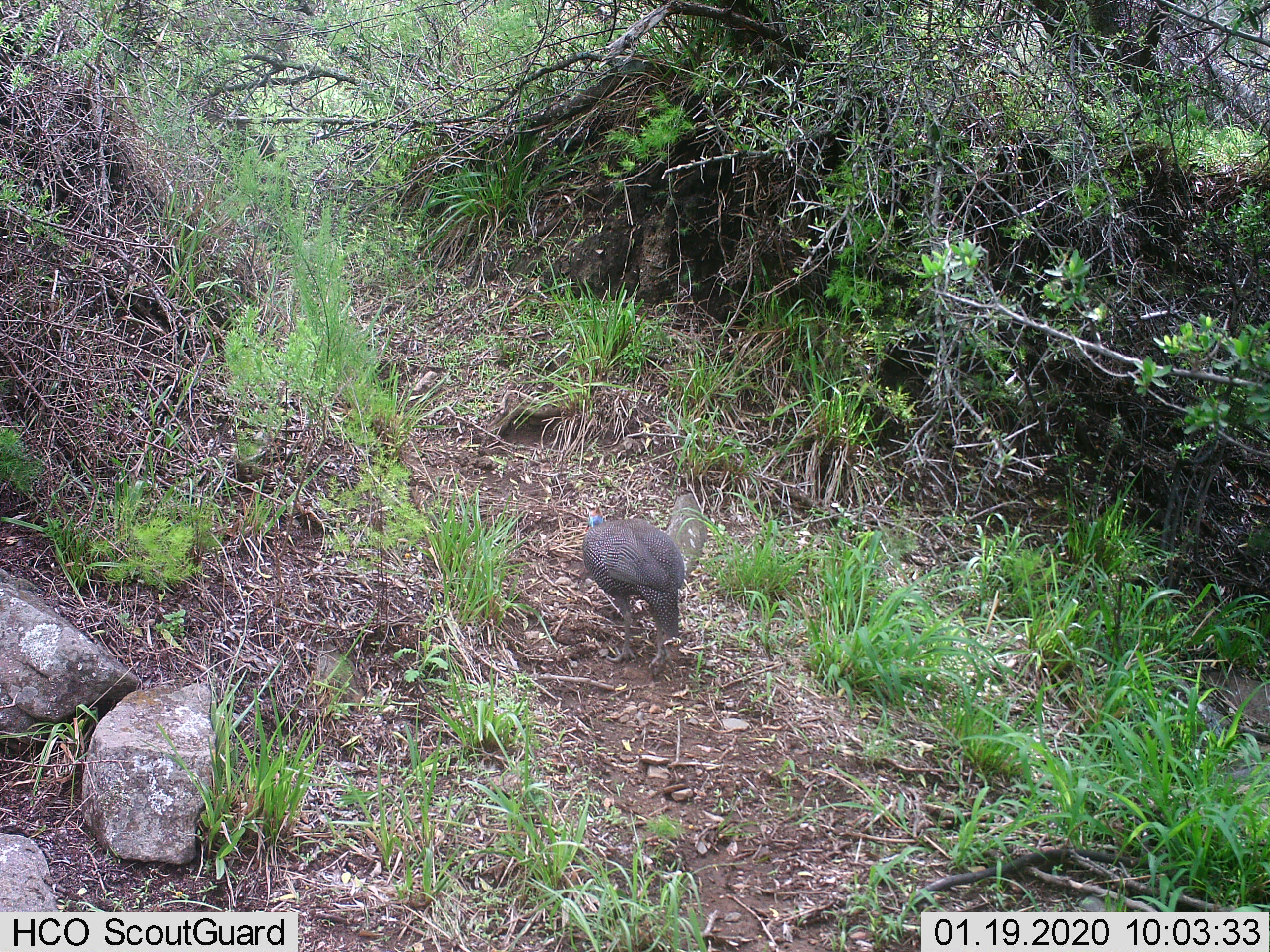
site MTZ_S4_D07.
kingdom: Animalia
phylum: Chordata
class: Aves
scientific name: Aves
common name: bird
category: birdother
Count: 1.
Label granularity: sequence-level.